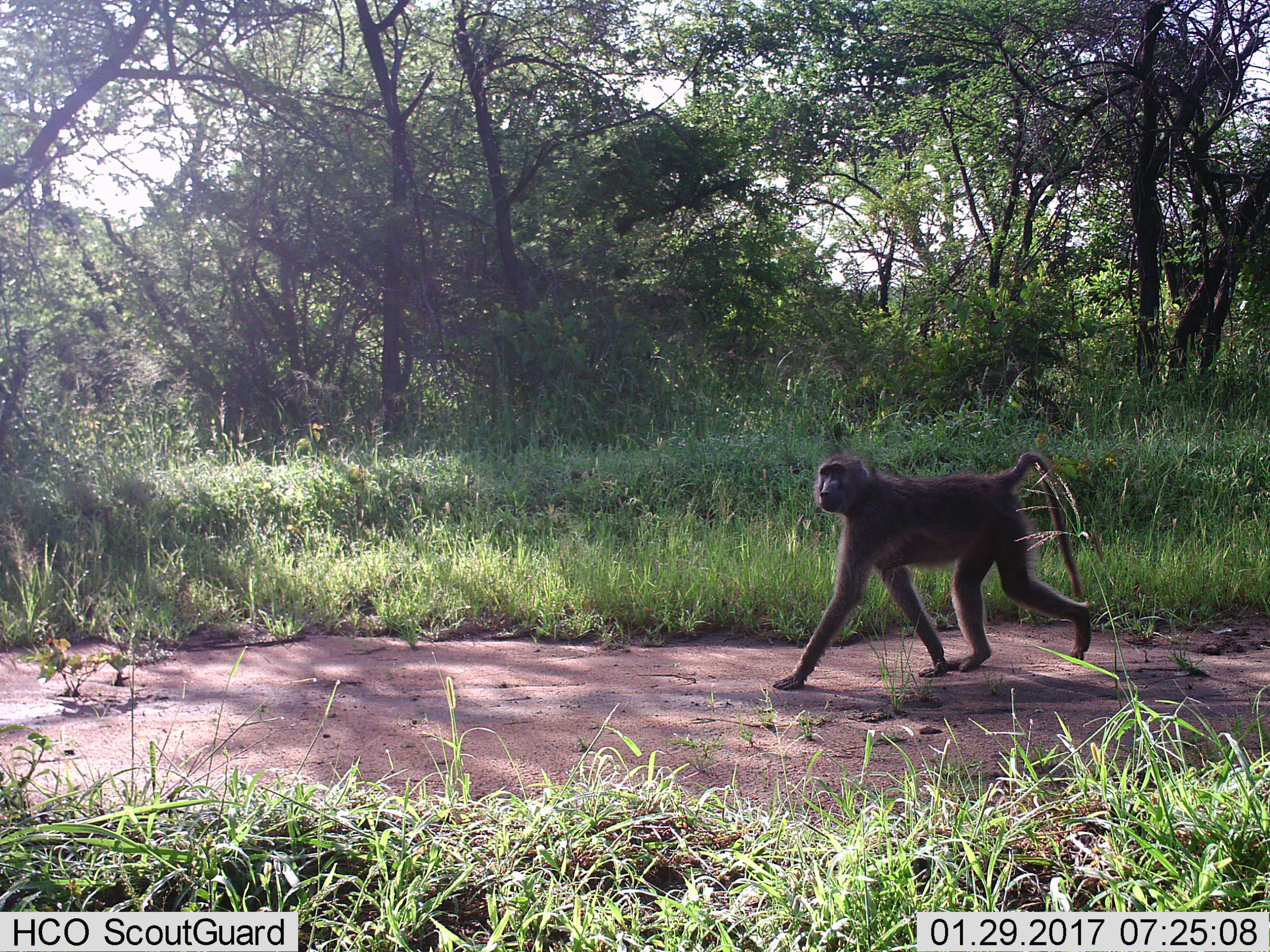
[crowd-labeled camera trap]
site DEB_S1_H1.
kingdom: Animalia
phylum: Chordata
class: Mammalia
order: Primates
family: Cercopithecidae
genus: Papio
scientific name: Papio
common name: baboon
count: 1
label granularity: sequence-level